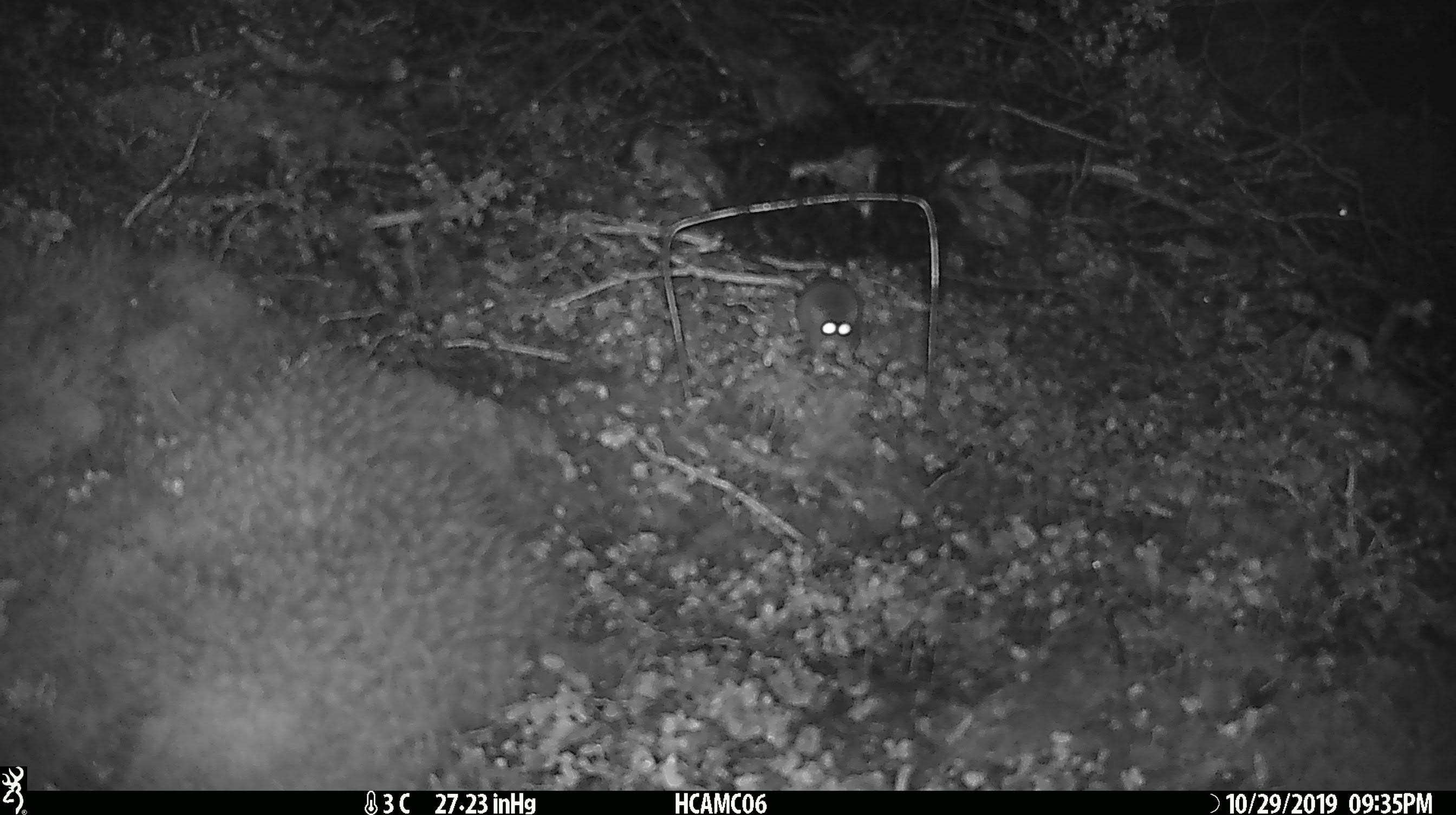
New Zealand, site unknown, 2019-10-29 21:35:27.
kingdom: Animalia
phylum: Chordata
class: Mammalia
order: Rodentia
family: Muridae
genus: Mus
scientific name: Mus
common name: mouse